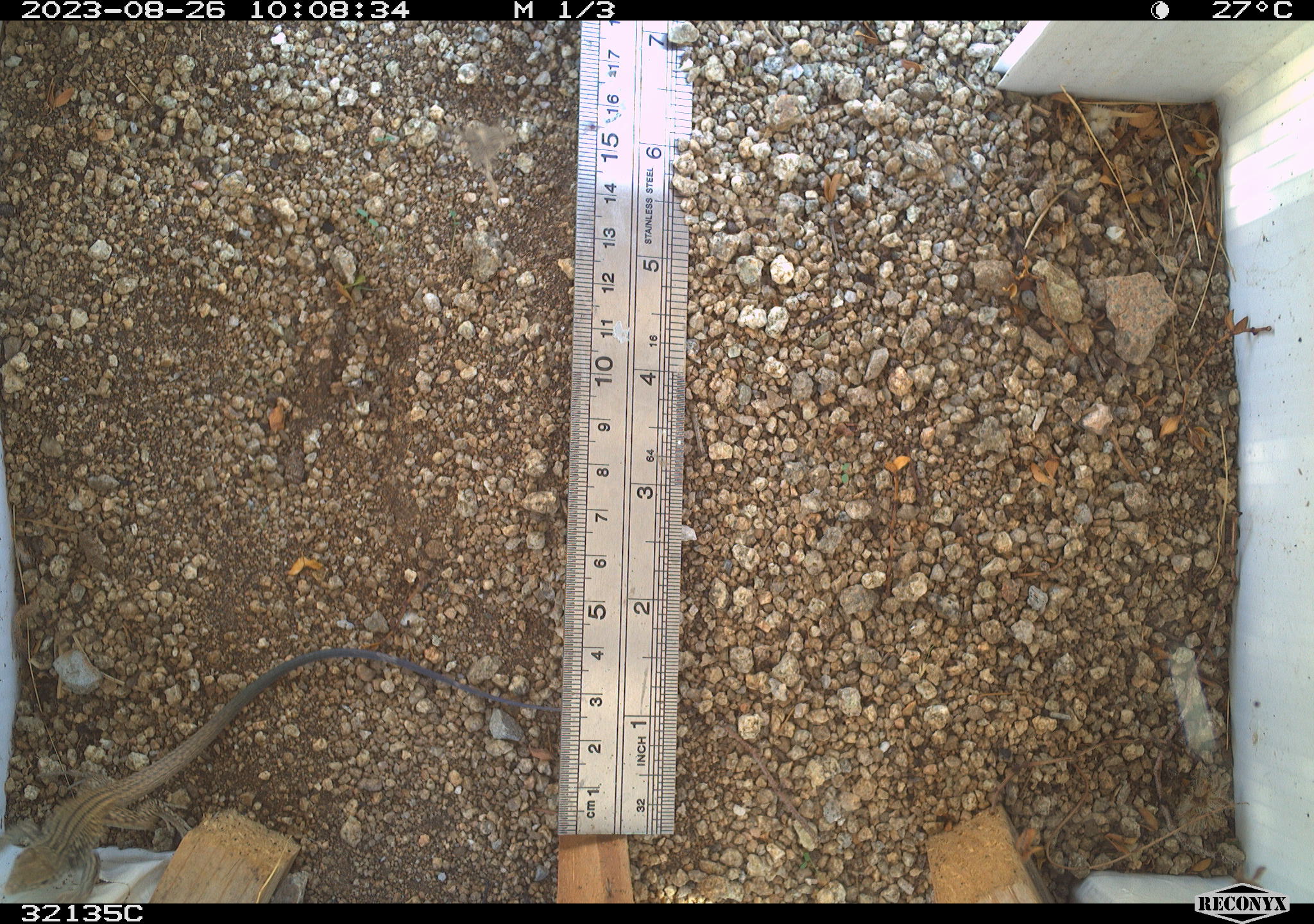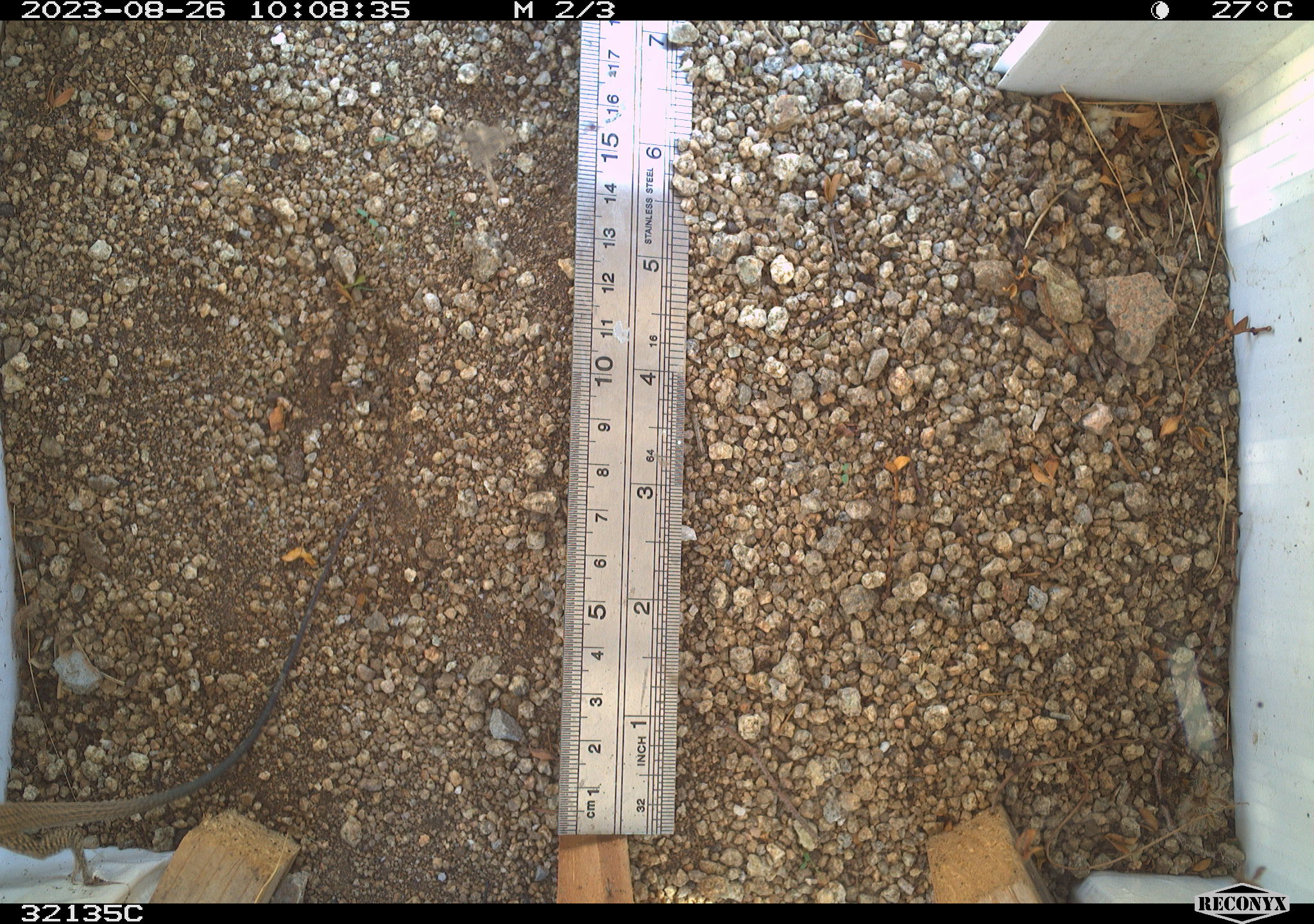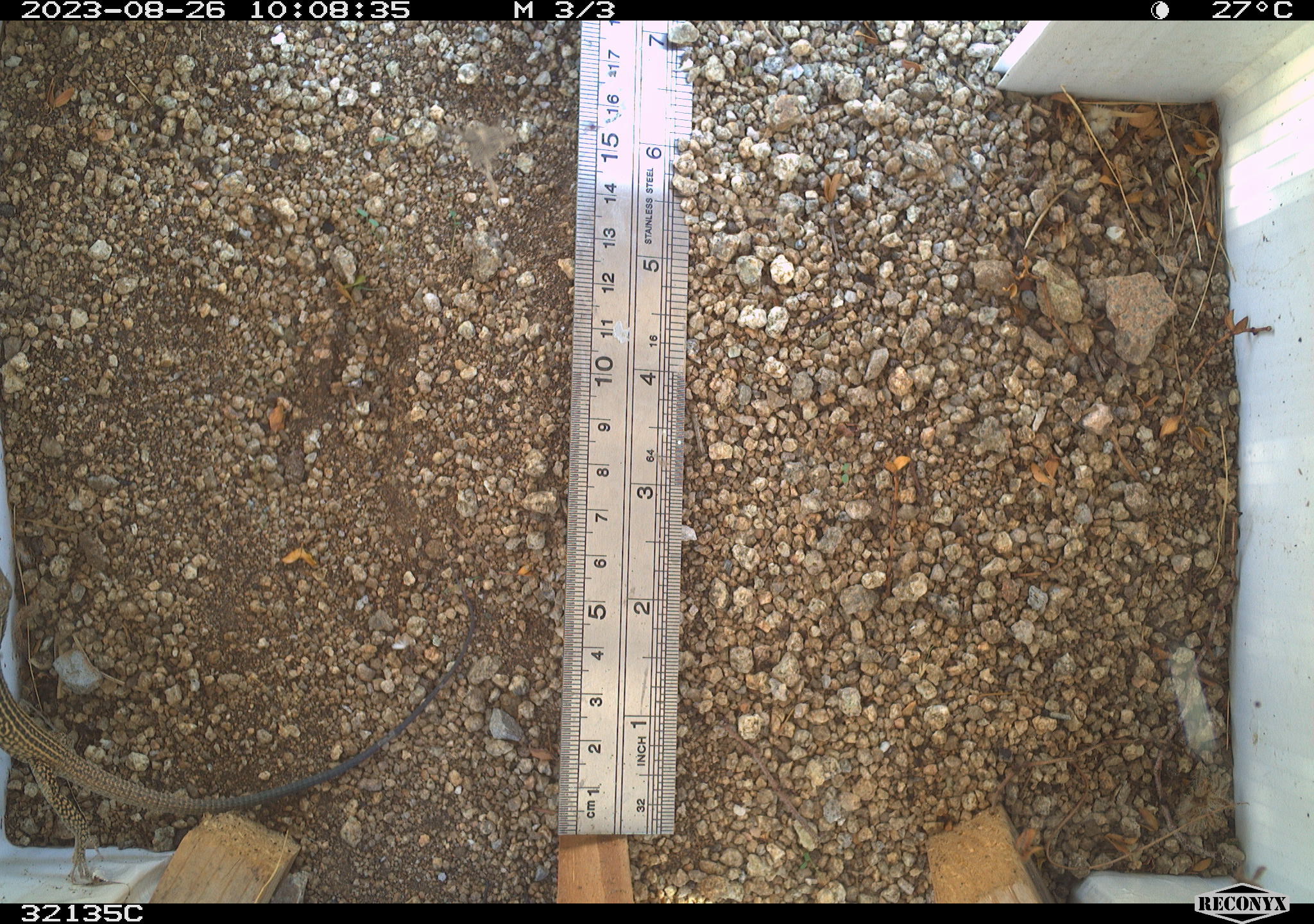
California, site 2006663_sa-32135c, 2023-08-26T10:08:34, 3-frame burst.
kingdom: Animalia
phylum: Chordata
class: Reptilia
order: Squamata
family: Teiidae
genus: Aspidoscelis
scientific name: Aspidoscelis tigris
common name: western whiptail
Western whiptail (Aspidoscelis tigris).